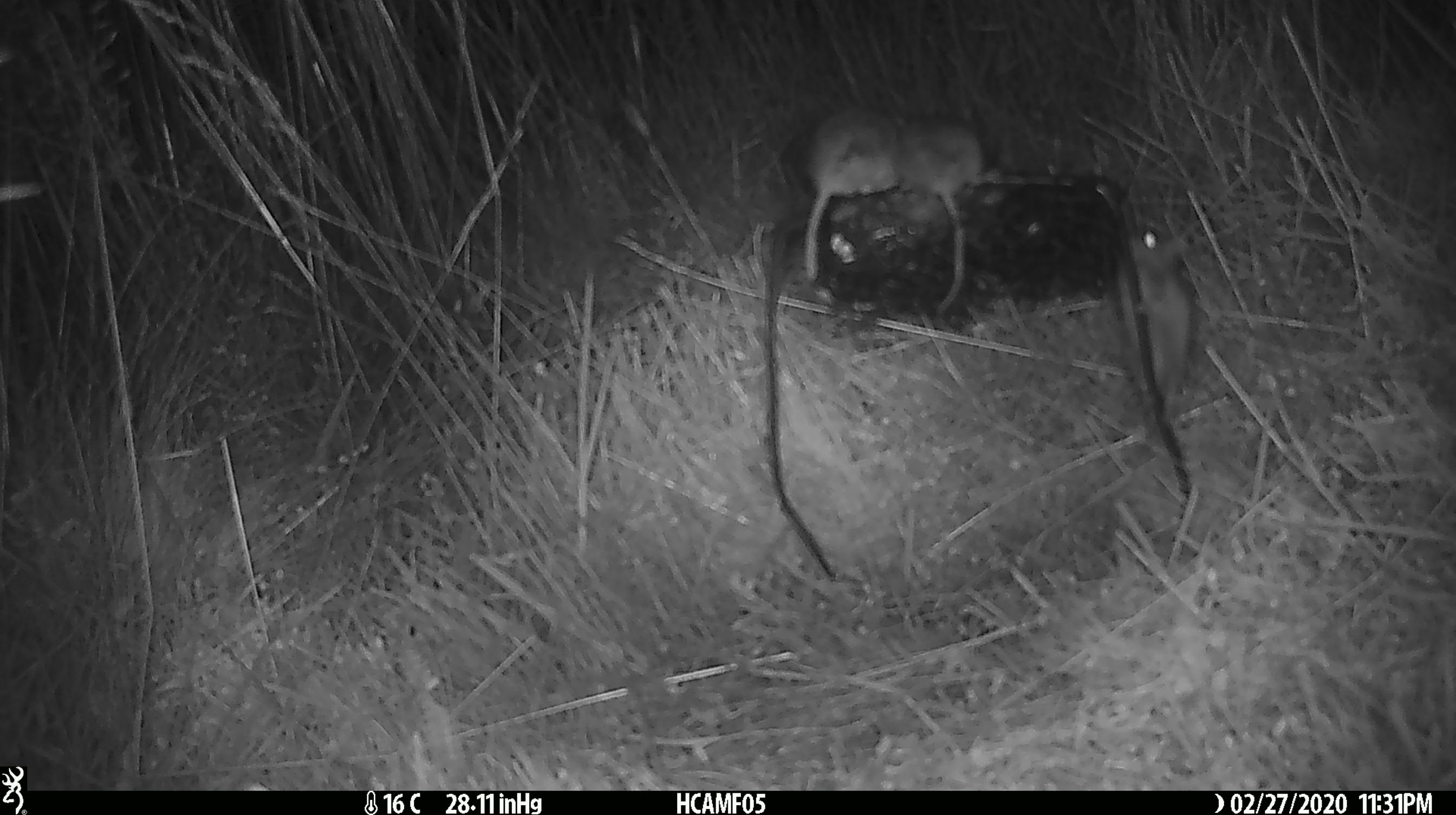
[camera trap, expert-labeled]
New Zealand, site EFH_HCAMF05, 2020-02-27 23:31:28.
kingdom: Animalia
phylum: Chordata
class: Mammalia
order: Rodentia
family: Muridae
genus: Mus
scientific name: Mus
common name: mouse